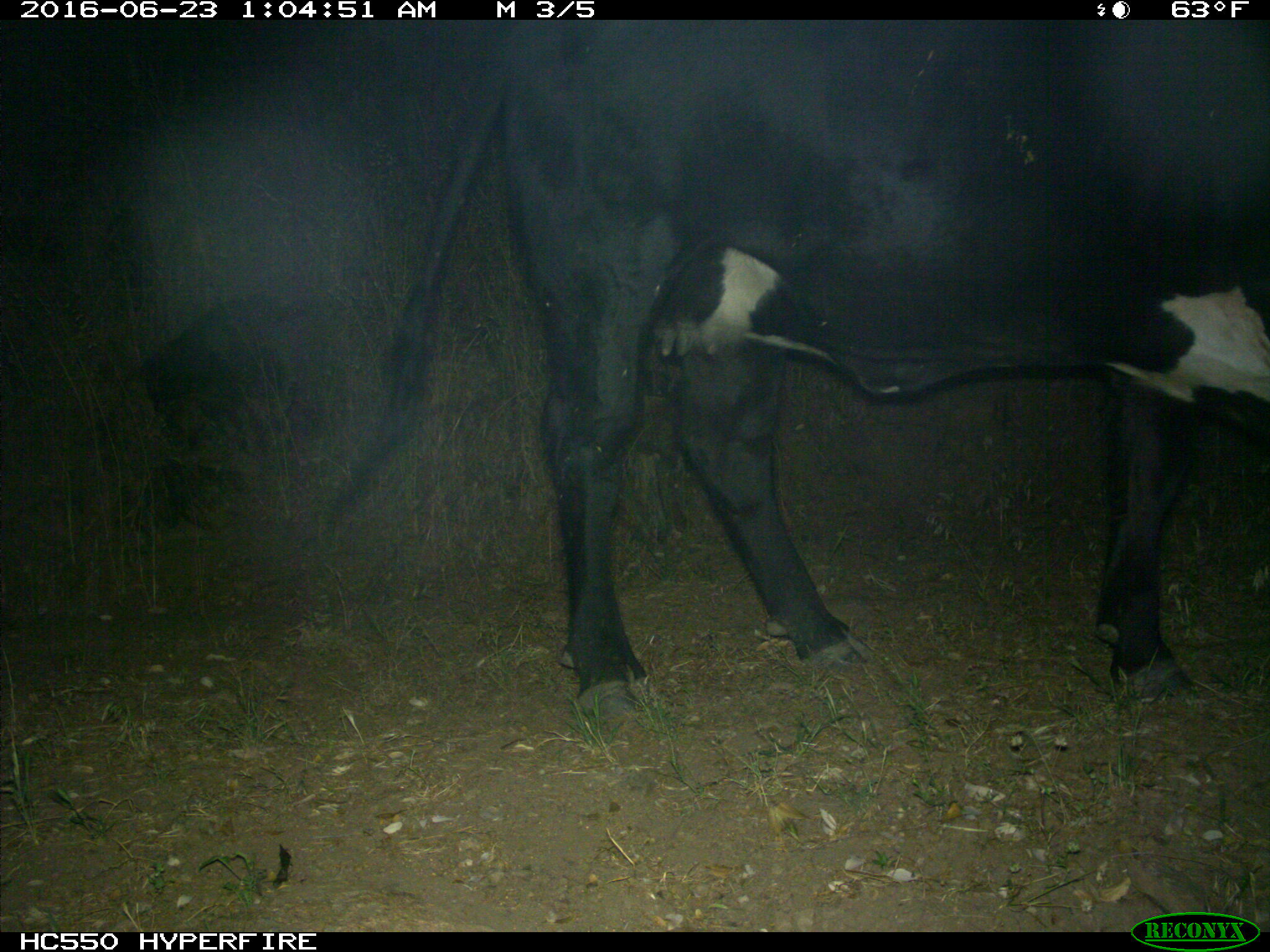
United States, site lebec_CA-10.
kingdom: Animalia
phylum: Chordata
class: Mammalia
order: Artiodactyla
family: Bovidae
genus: Bos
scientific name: Bos taurus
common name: domestic cow